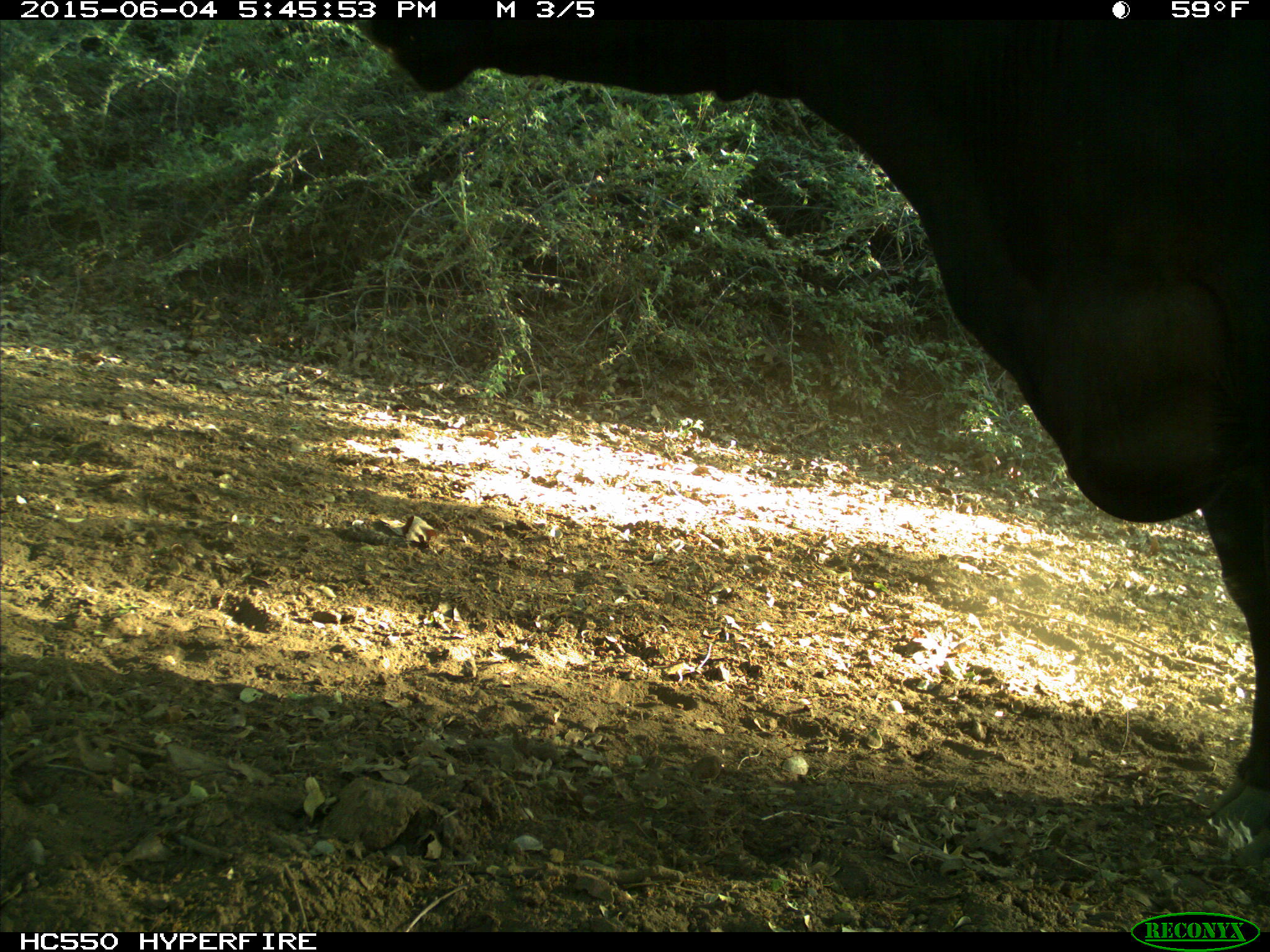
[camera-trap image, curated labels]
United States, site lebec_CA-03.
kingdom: Animalia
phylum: Chordata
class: Mammalia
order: Artiodactyla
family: Bovidae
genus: Bos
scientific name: Bos taurus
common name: domestic cow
Bos taurus (domestic cow).